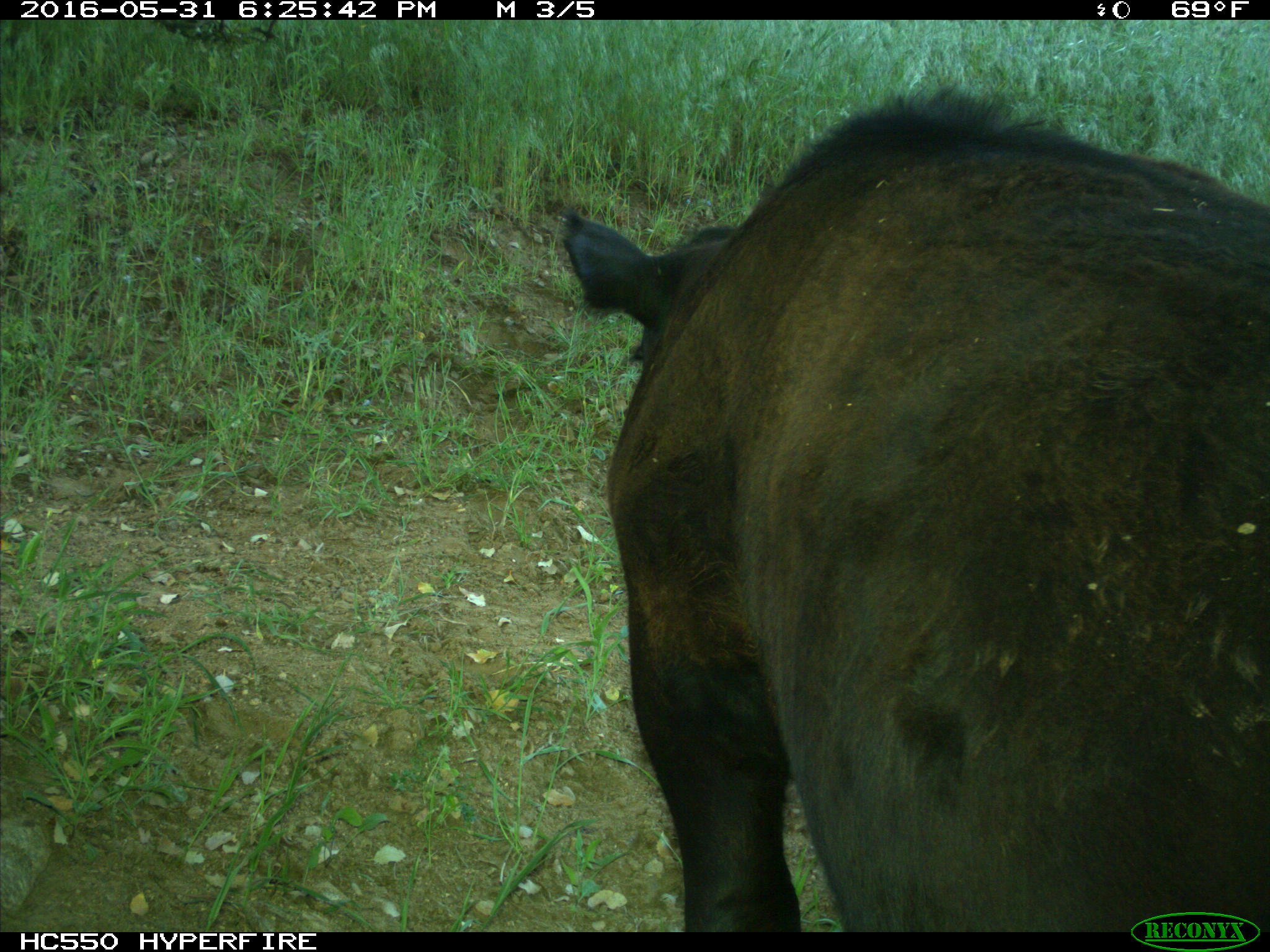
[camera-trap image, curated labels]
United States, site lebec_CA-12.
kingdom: Animalia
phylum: Chordata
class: Mammalia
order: Artiodactyla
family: Bovidae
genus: Bos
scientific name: Bos taurus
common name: domestic cow